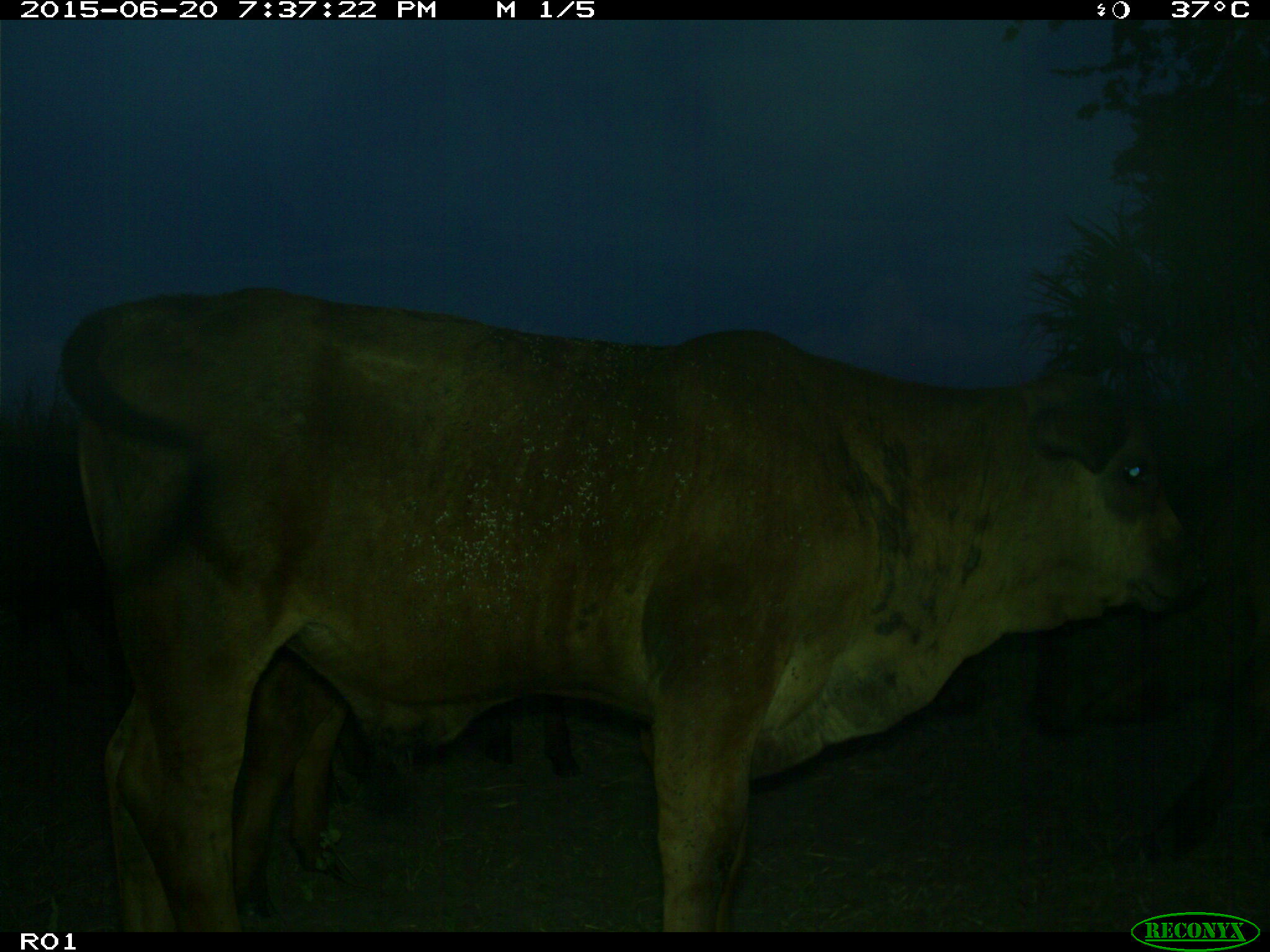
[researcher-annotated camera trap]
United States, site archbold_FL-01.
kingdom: Animalia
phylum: Chordata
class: Mammalia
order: Artiodactyla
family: Bovidae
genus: Bos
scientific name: Bos taurus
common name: domestic cow